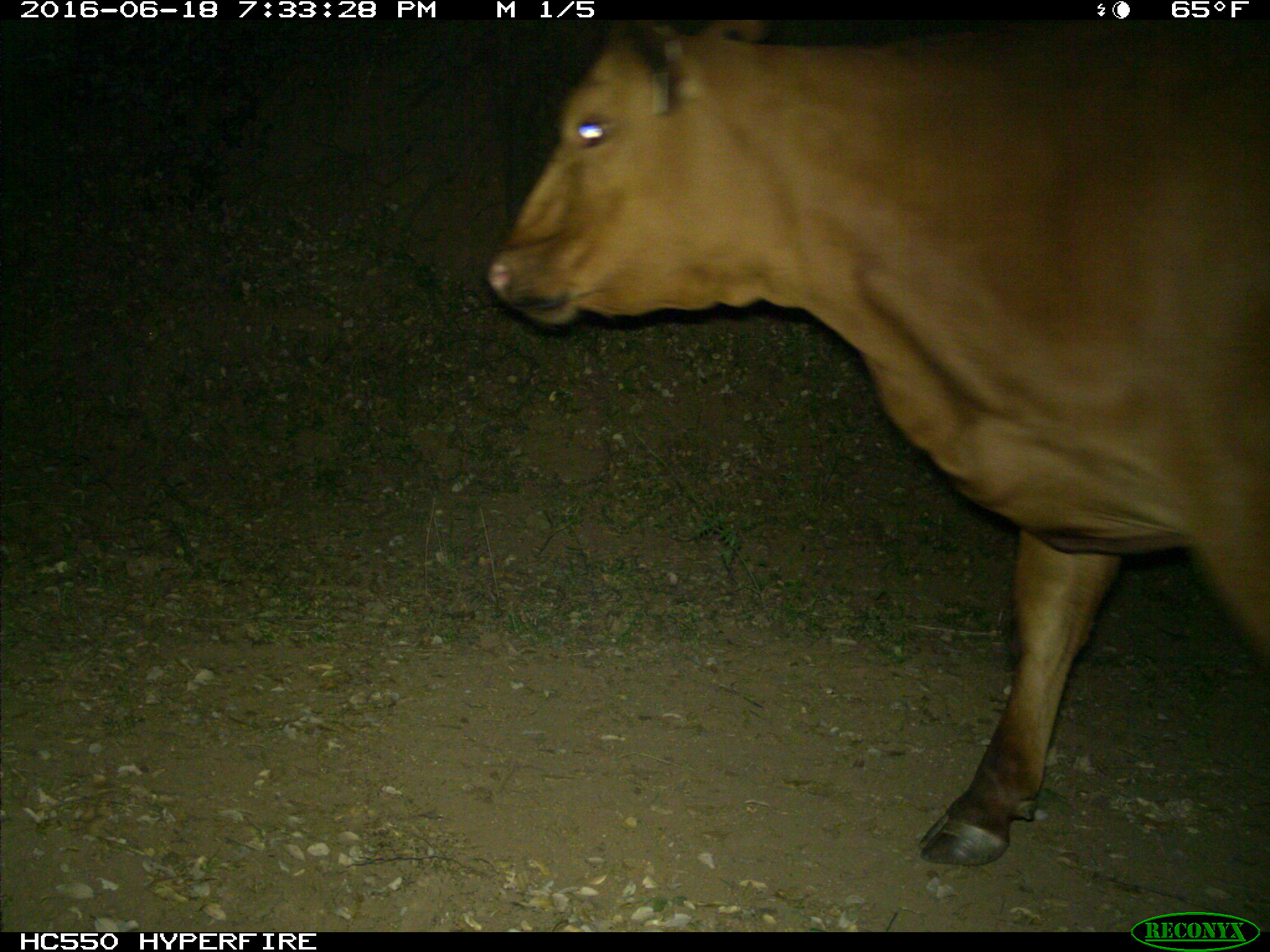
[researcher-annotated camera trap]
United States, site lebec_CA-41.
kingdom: Animalia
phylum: Chordata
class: Mammalia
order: Artiodactyla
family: Bovidae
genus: Bos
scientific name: Bos taurus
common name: domestic cow